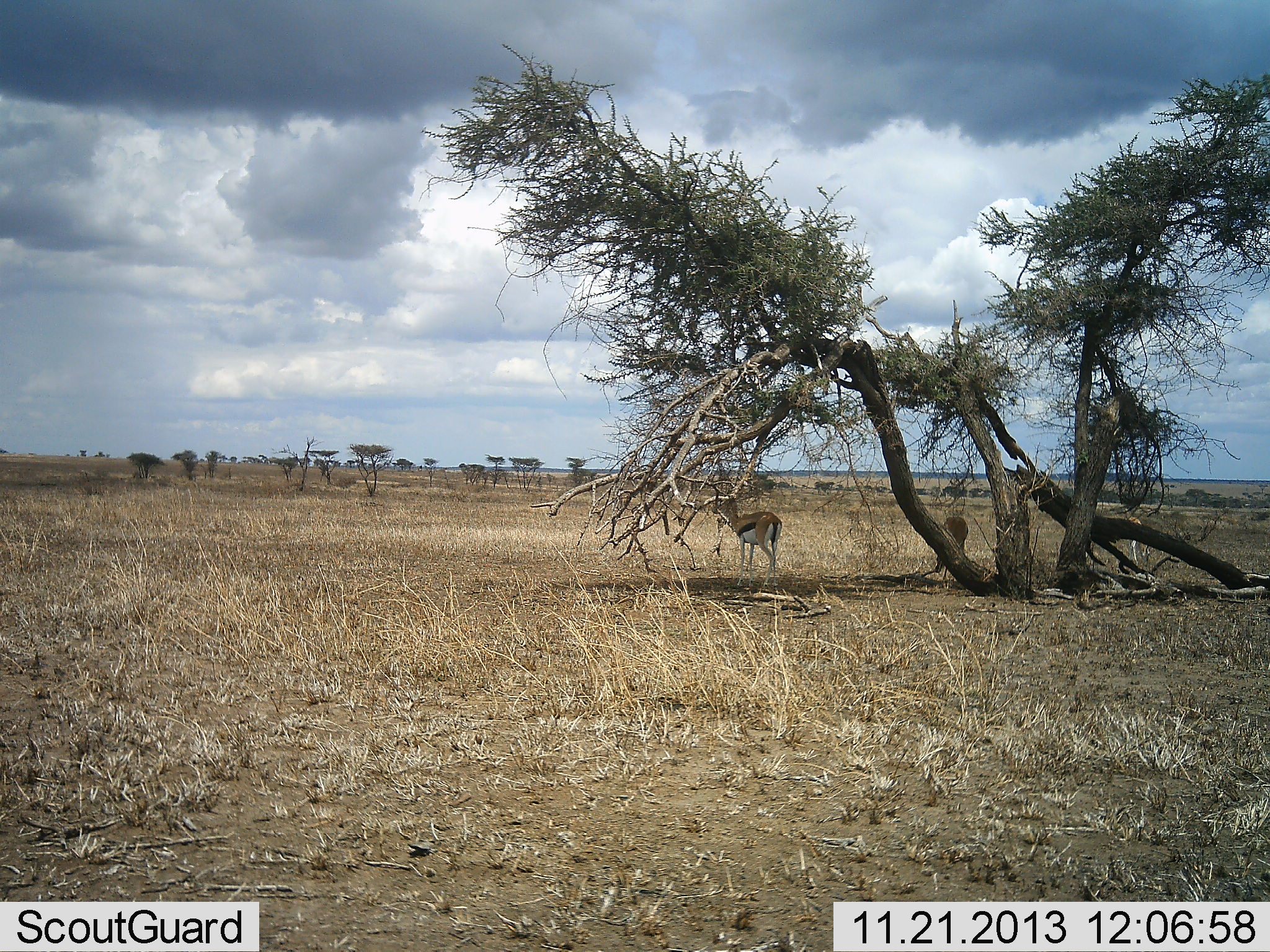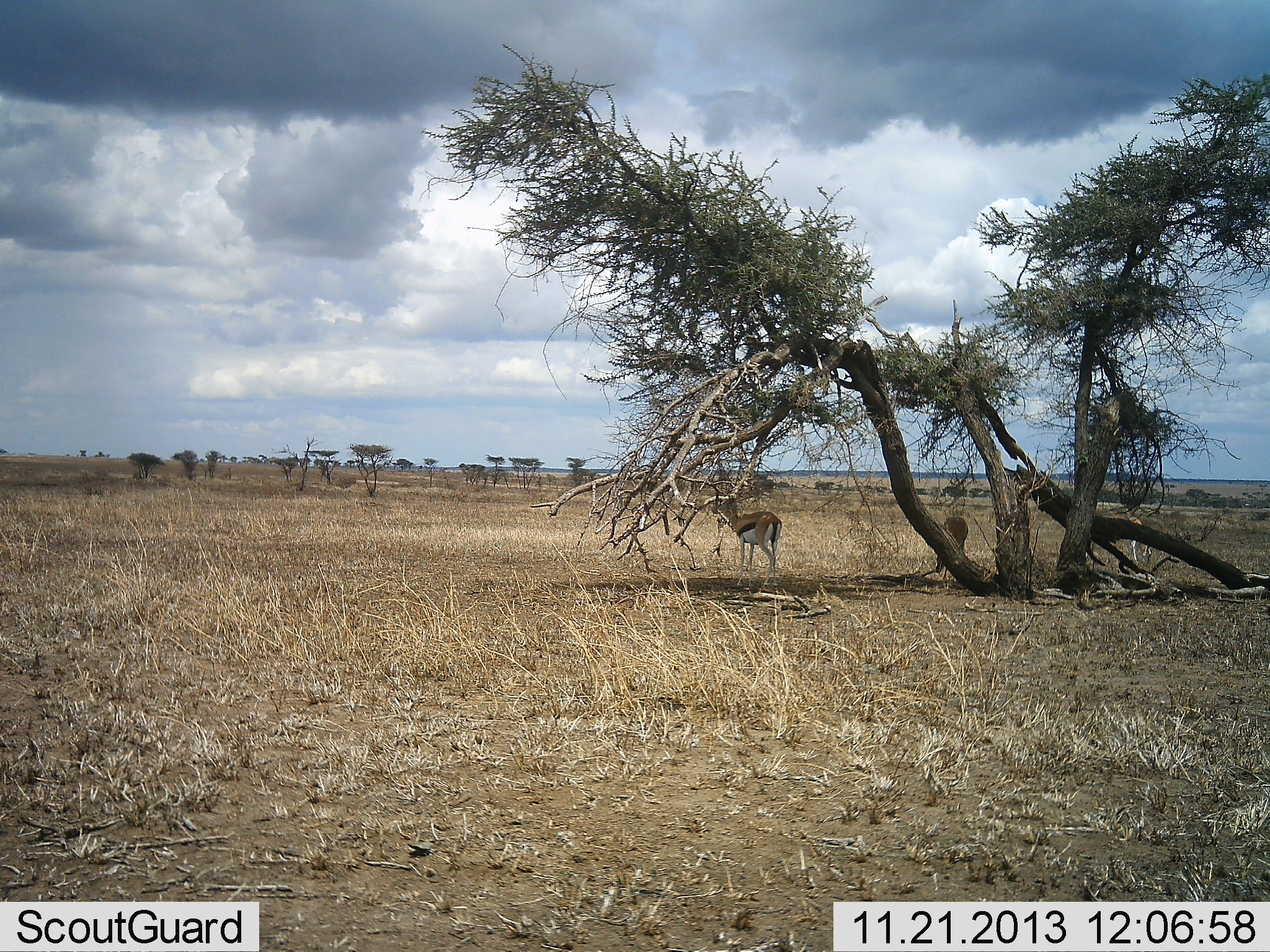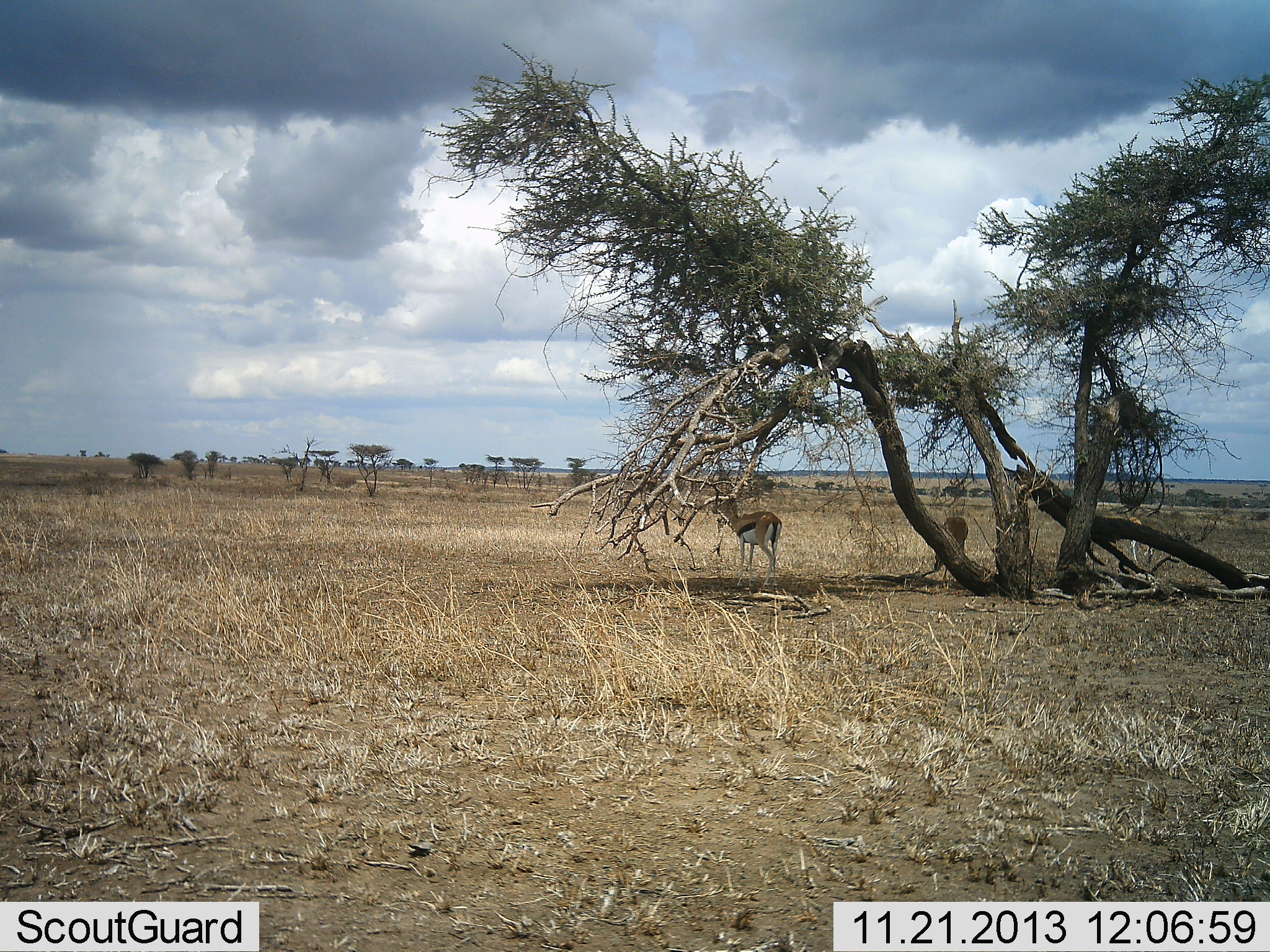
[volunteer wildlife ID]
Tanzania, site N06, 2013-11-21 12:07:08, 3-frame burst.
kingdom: Animalia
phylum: Chordata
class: Mammalia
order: Artiodactyla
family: Bovidae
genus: Eudorcas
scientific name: Eudorcas thomsonii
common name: thomson's gazelle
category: gazellethomsons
Gazellethomsons (thomson's gazelle) (Eudorcas thomsonii), count 2. Behavior (volunteer vote fractions): standing 90%, resting 10%, moving 0%, interacting 0%. Young present (vote fraction): 0%. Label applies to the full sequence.